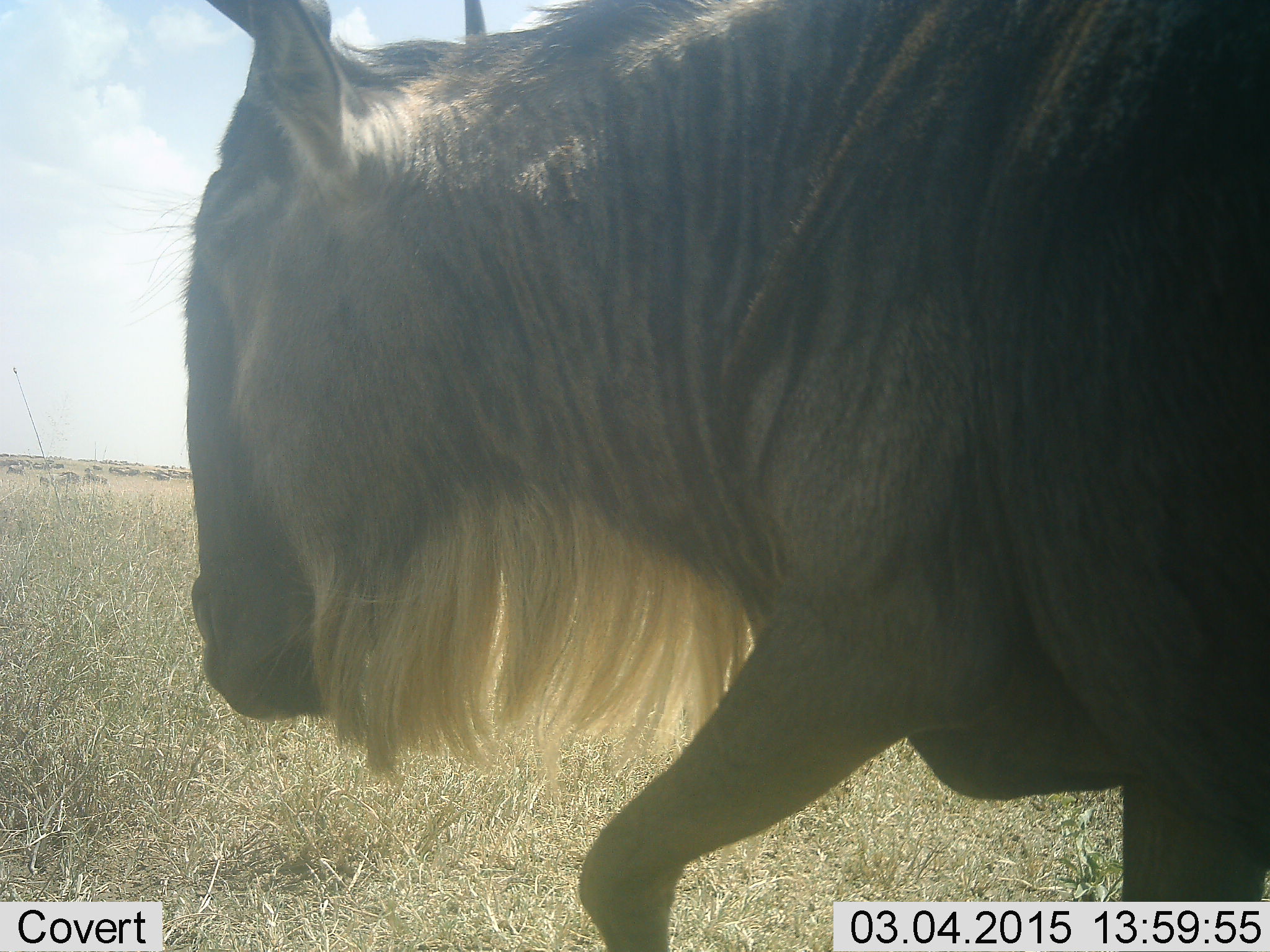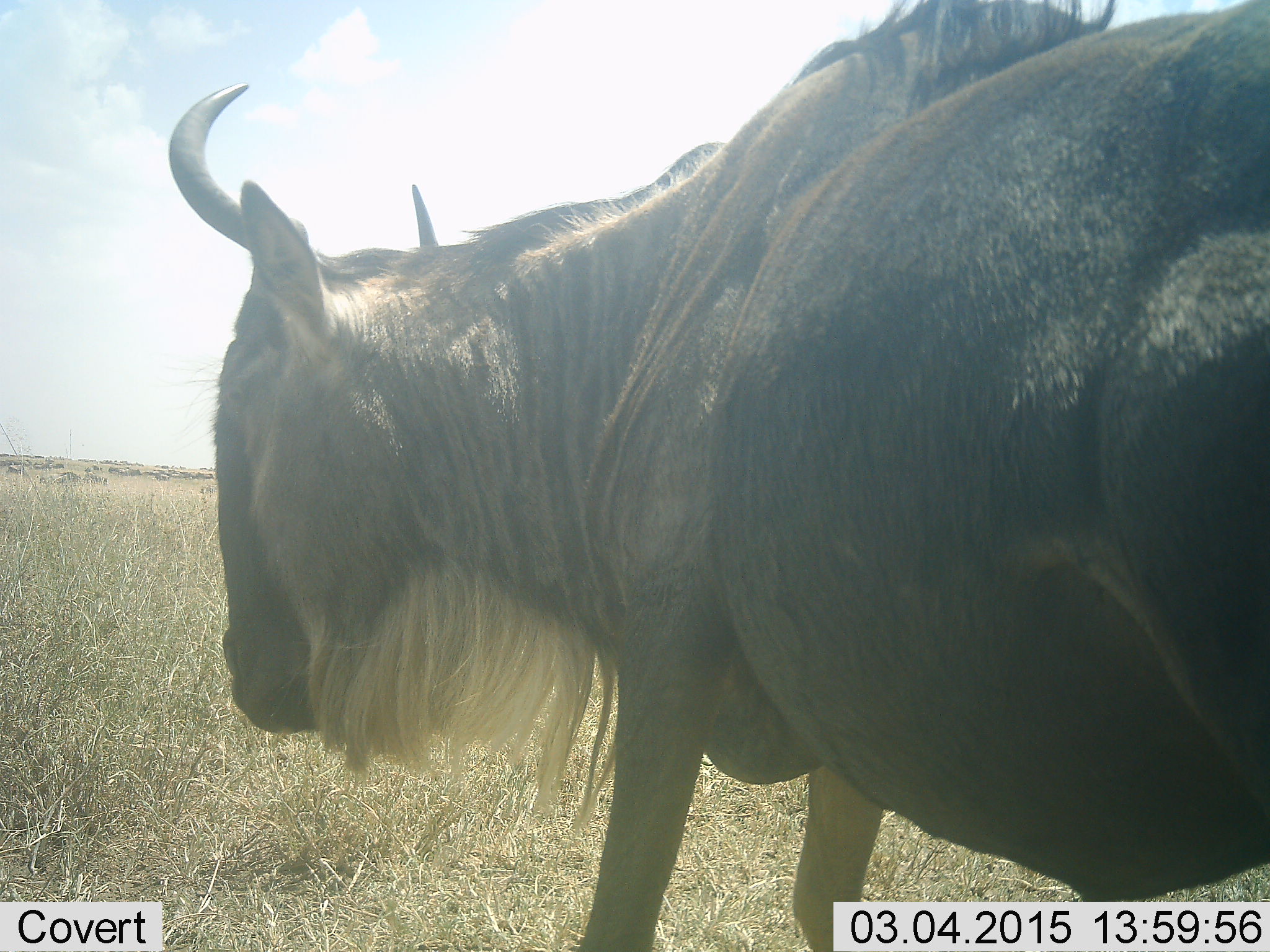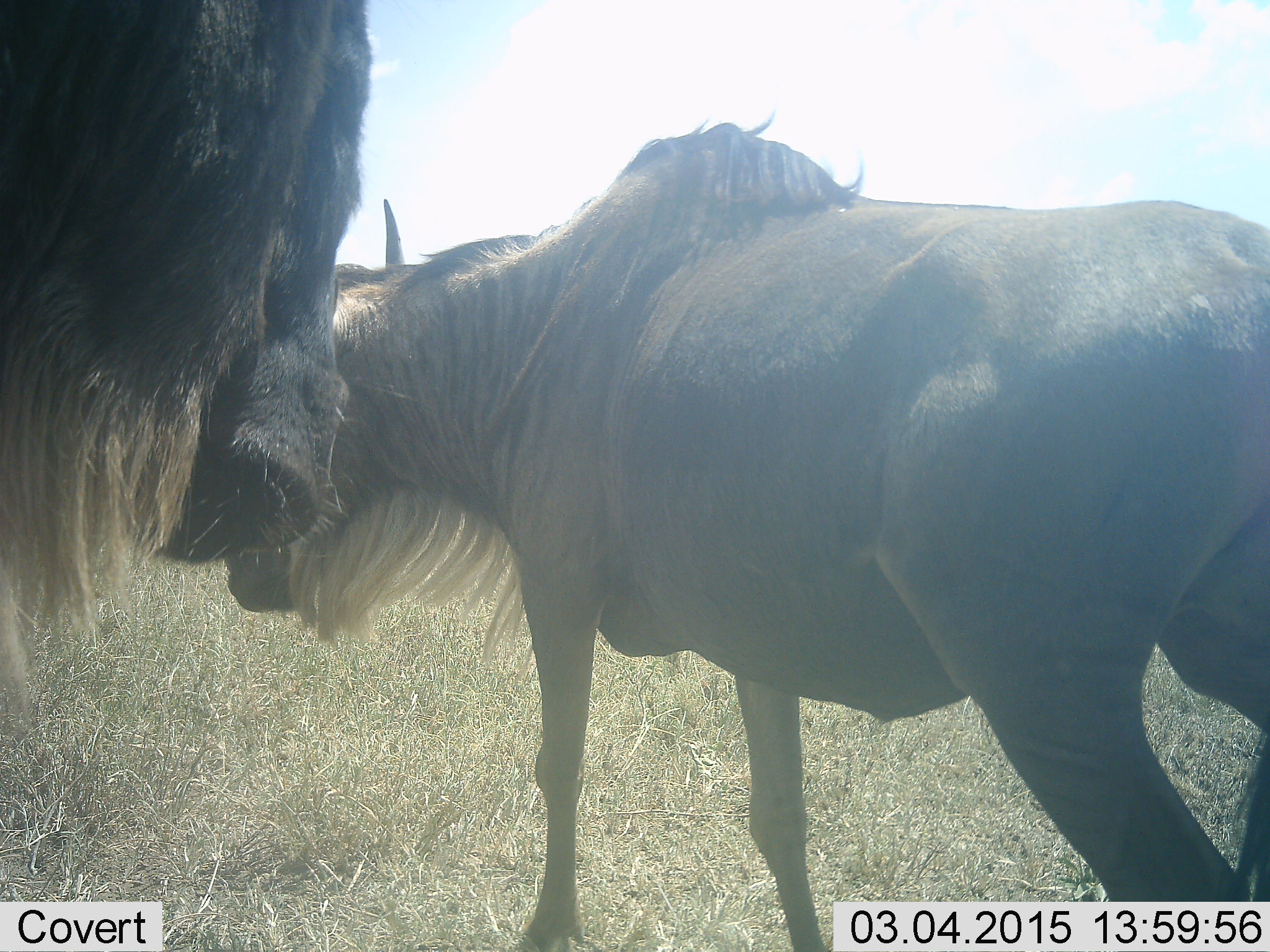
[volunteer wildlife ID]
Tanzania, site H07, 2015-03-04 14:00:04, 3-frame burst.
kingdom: Animalia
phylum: Chordata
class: Mammalia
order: Artiodactyla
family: Bovidae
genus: Connochaetes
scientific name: Connochaetes taurinus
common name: blue wildebeest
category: wildebeest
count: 2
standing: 70%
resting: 0%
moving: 30%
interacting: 30%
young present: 0%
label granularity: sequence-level